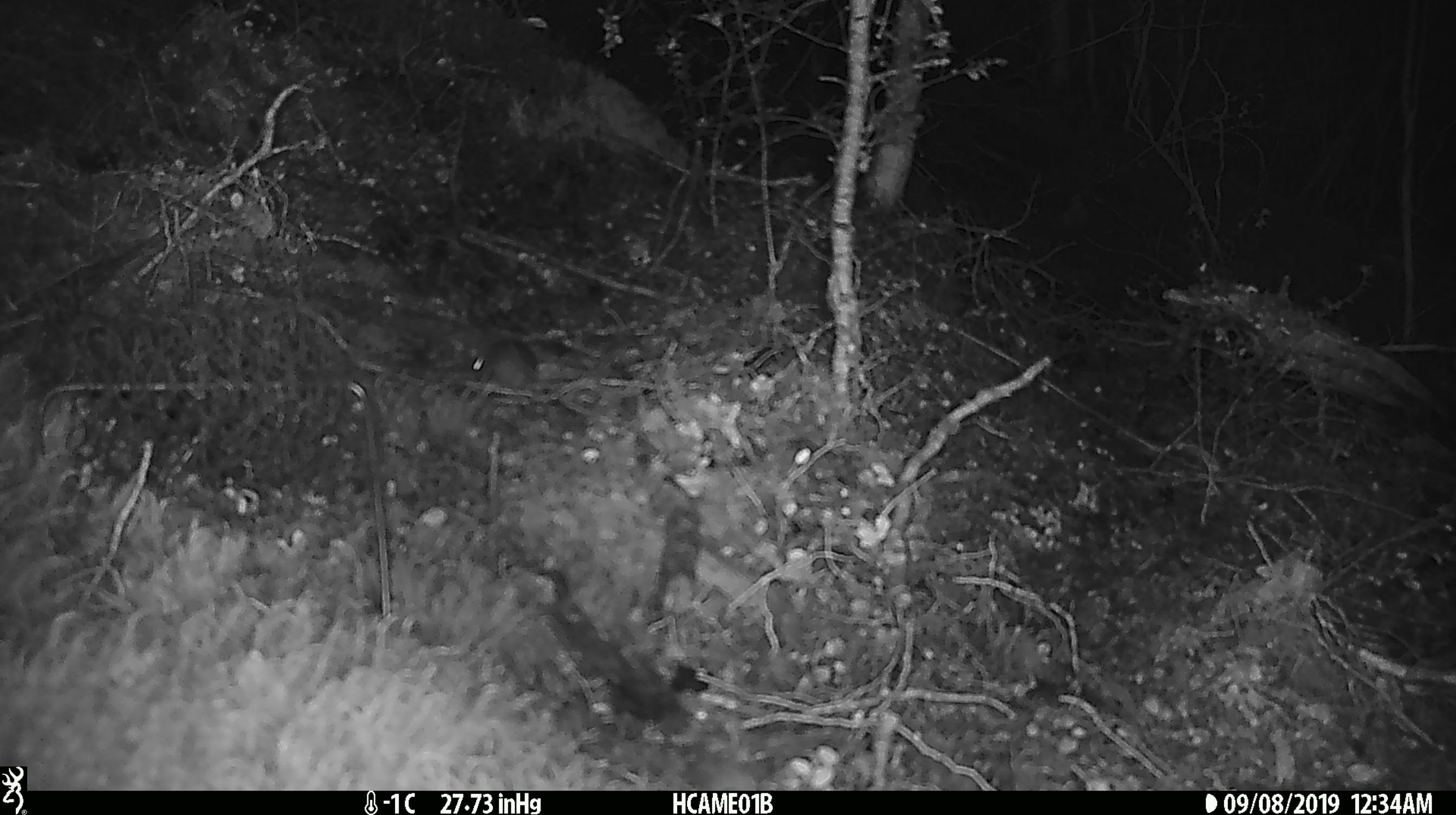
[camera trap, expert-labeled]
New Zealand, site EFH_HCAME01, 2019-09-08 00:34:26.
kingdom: Animalia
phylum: Chordata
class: Mammalia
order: Rodentia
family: Muridae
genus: Mus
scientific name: Mus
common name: mouse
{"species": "mouse (Mus)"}